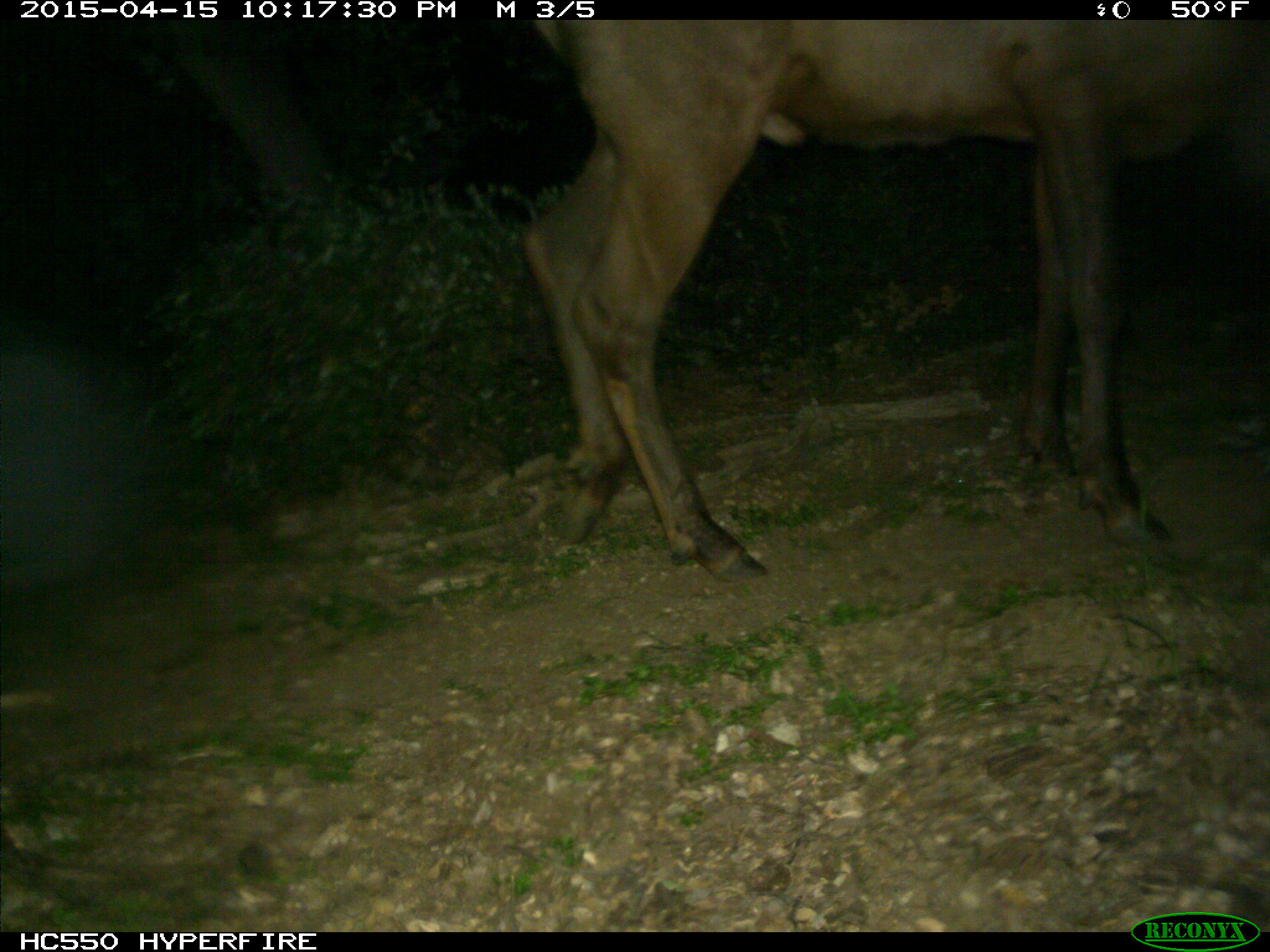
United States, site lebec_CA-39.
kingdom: Animalia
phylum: Chordata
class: Mammalia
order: Artiodactyla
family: Cervidae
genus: Cervus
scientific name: Cervus canadensis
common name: elk